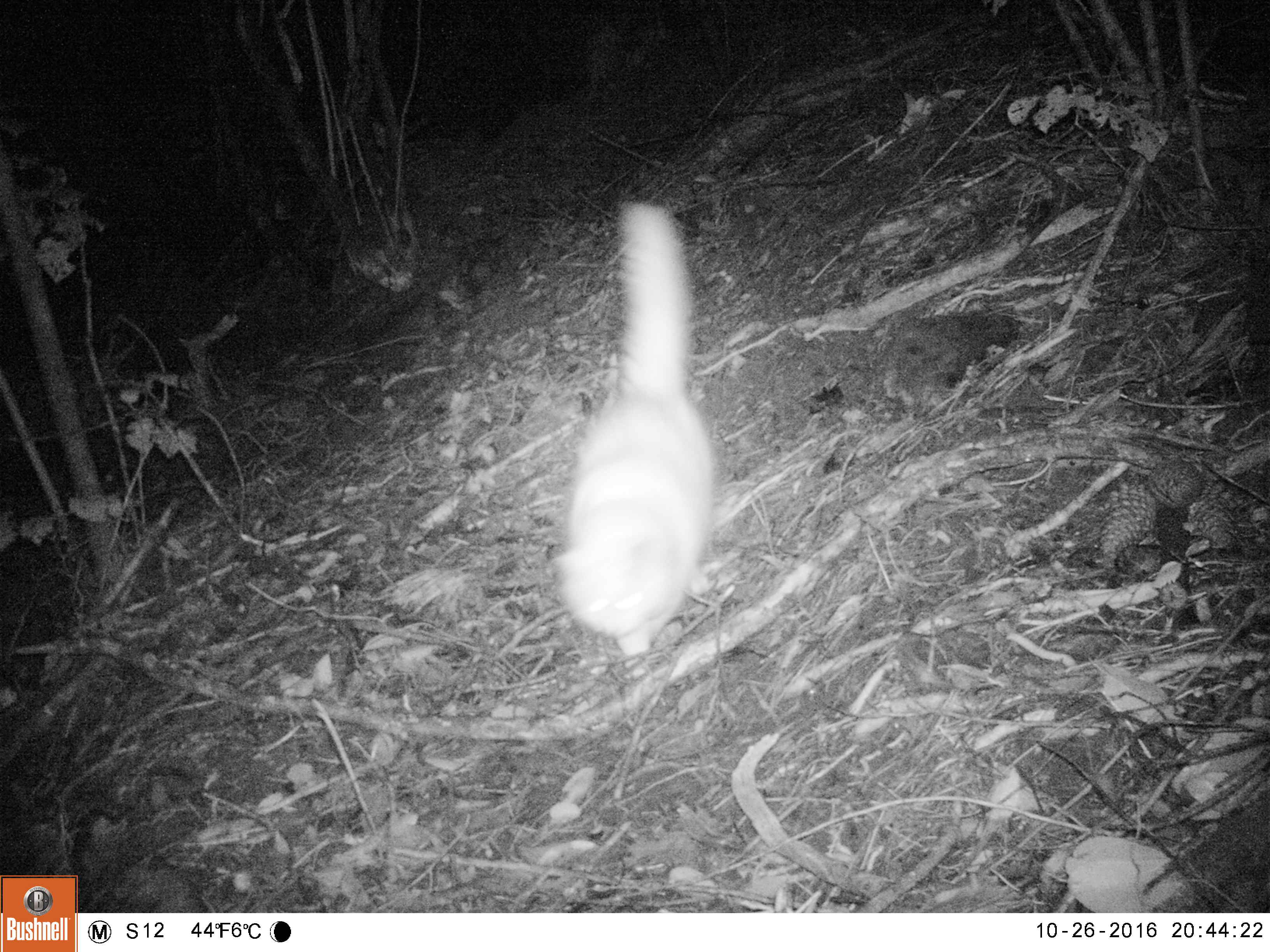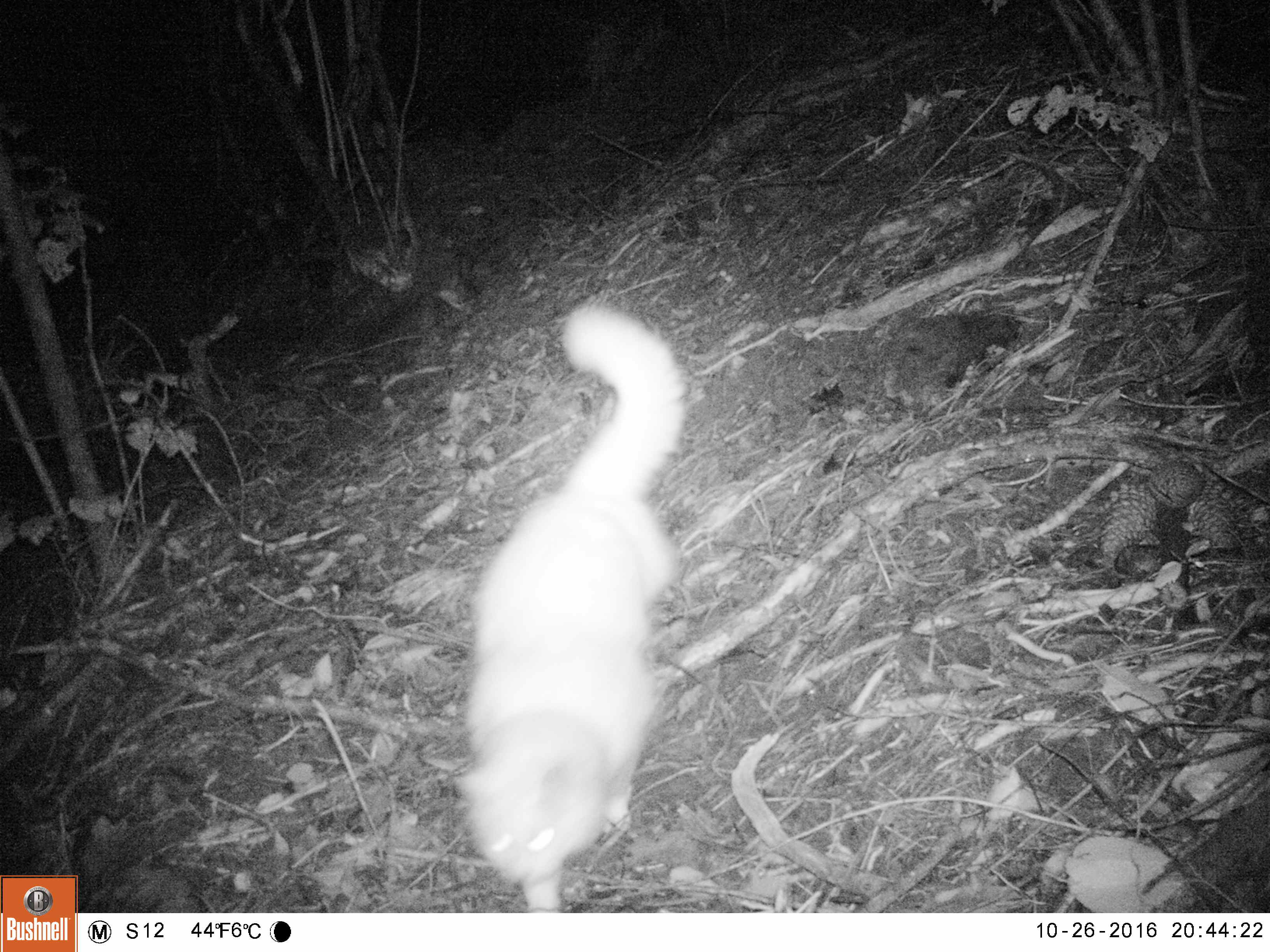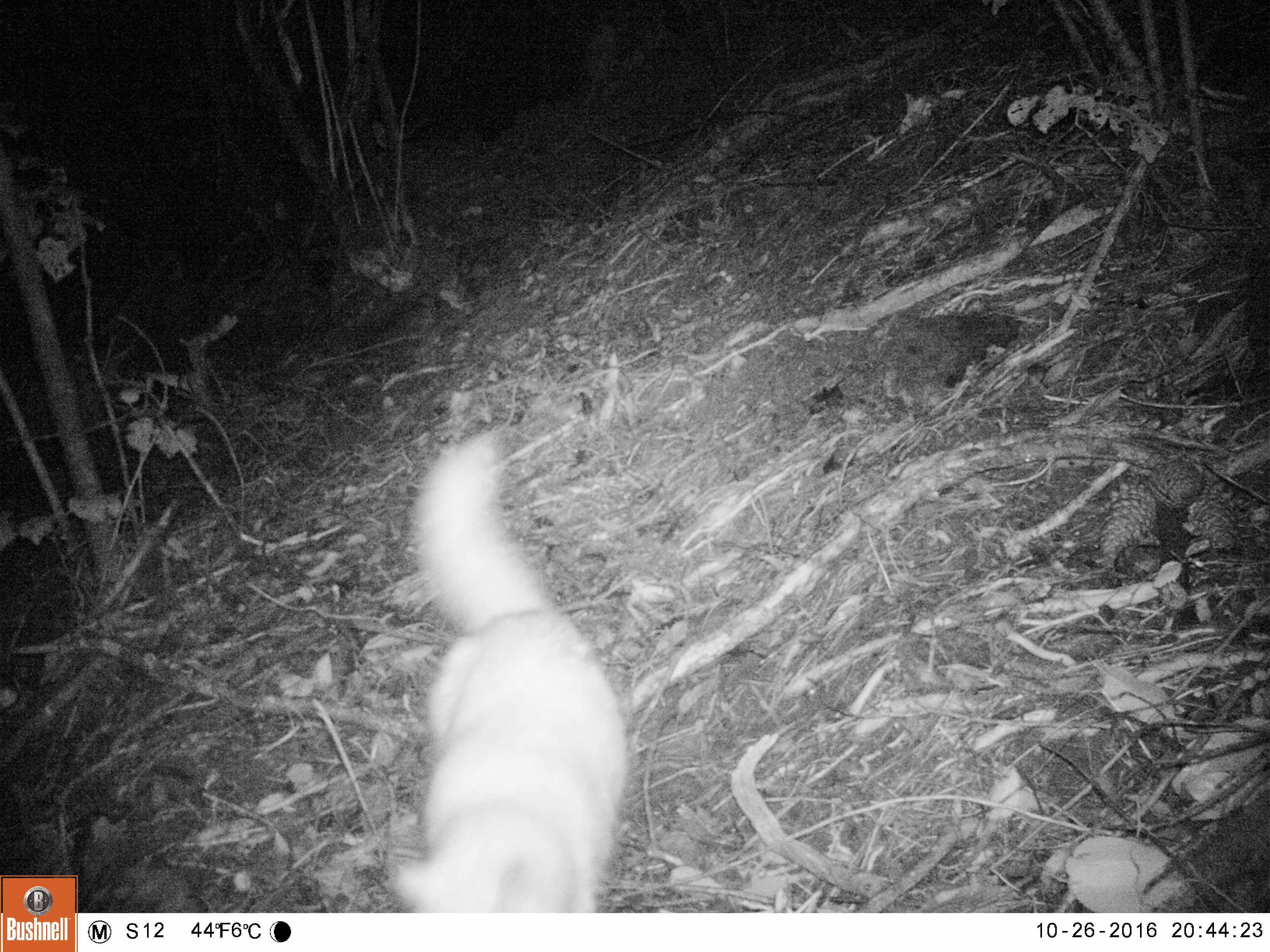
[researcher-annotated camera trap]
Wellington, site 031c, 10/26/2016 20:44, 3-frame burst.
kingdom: Animalia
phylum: Chordata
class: Mammalia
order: Carnivora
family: Felidae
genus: Felis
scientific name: Felis catus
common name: cat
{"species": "cat (Felis catus)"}